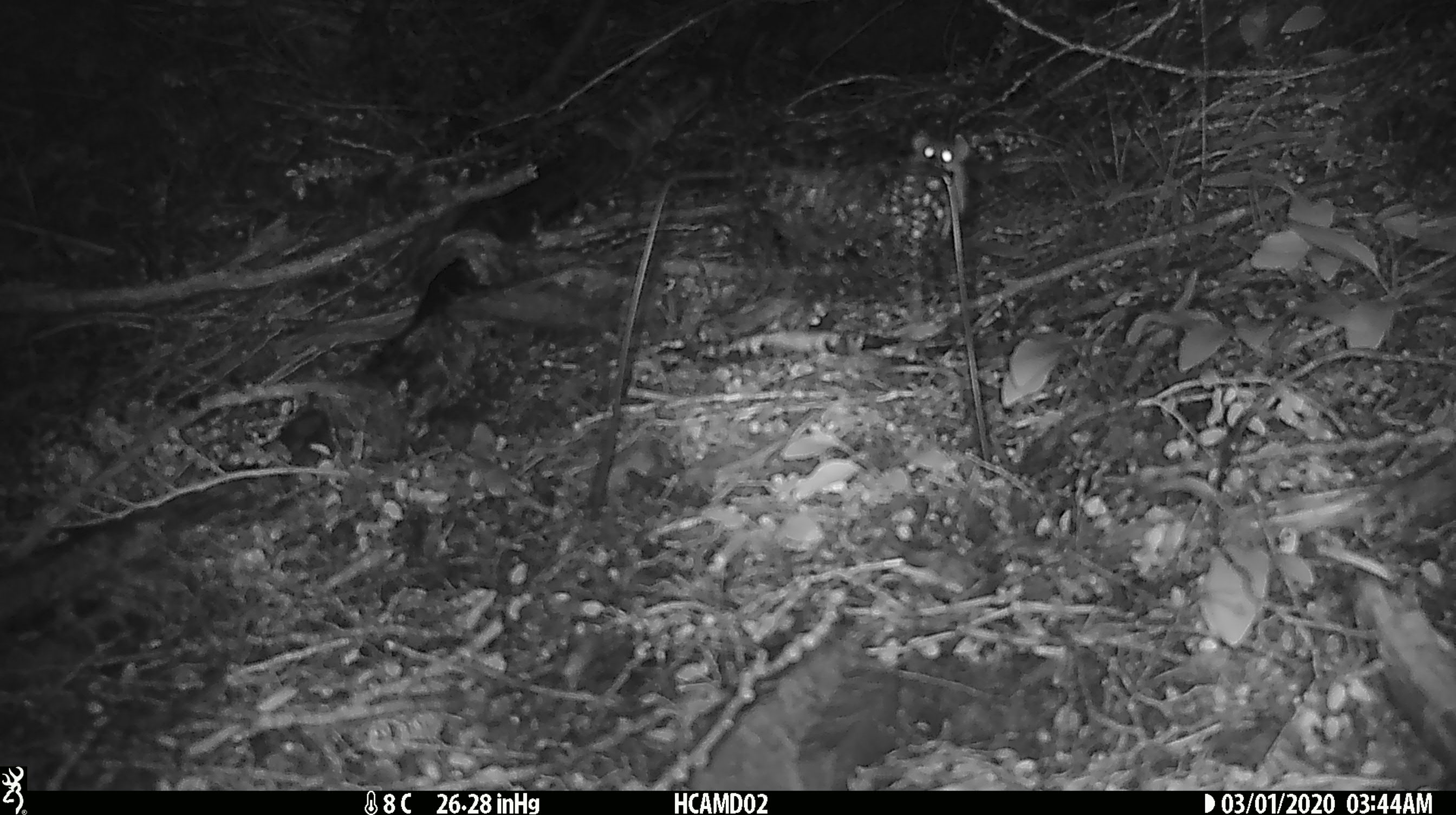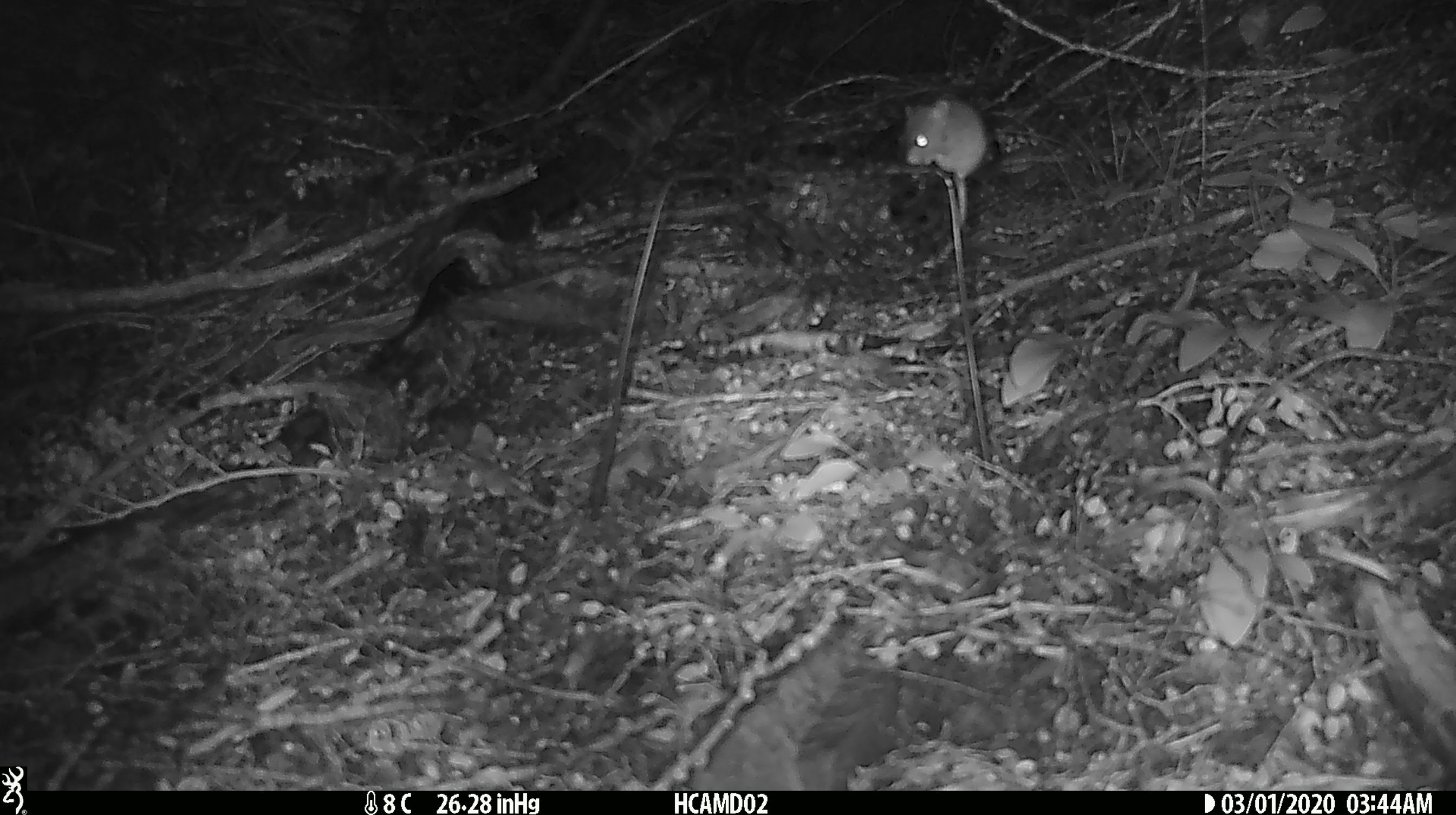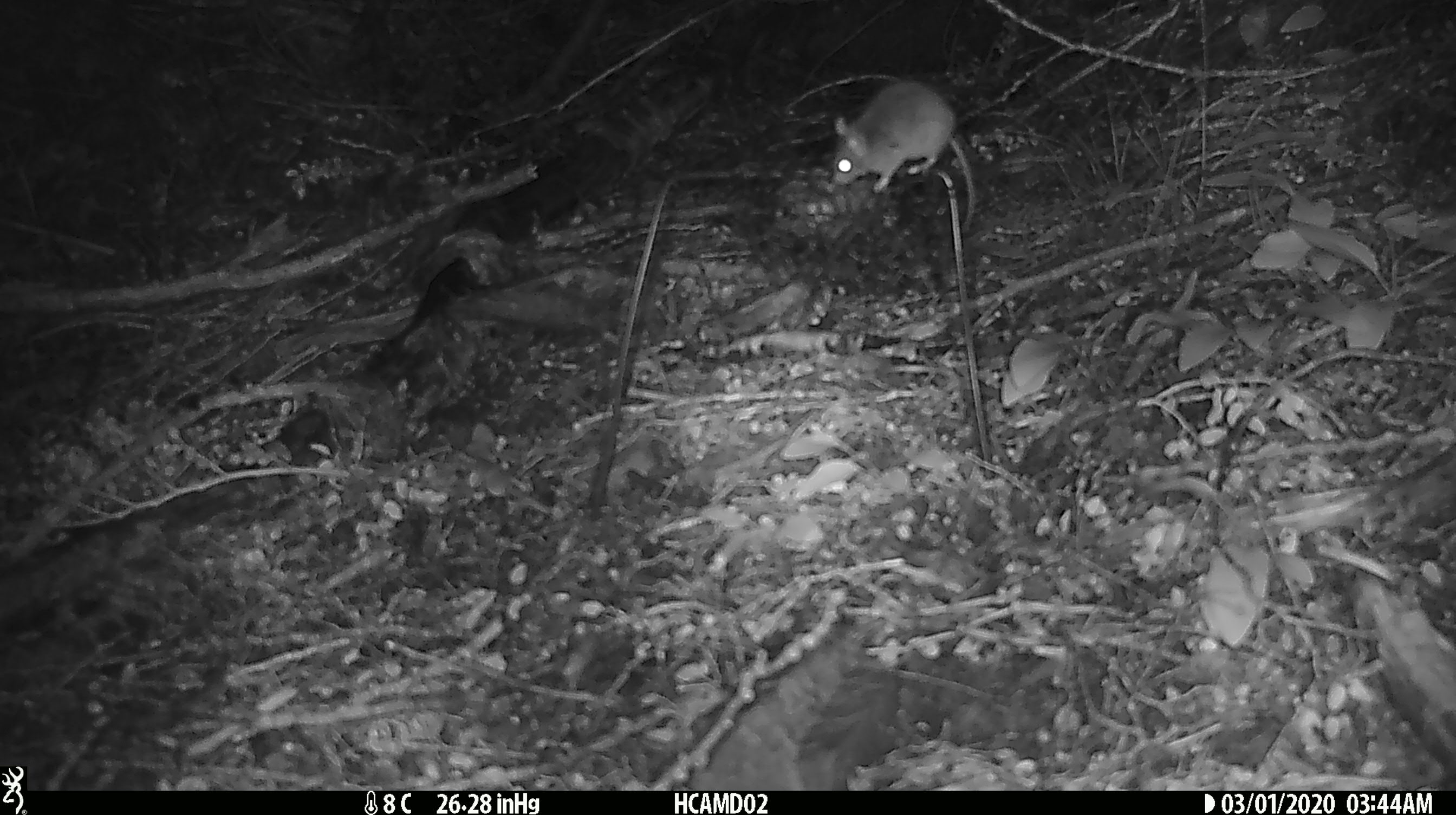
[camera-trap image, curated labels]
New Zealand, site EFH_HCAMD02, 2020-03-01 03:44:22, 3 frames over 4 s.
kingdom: Animalia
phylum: Chordata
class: Mammalia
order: Rodentia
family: Muridae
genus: Mus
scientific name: Mus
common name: mouse